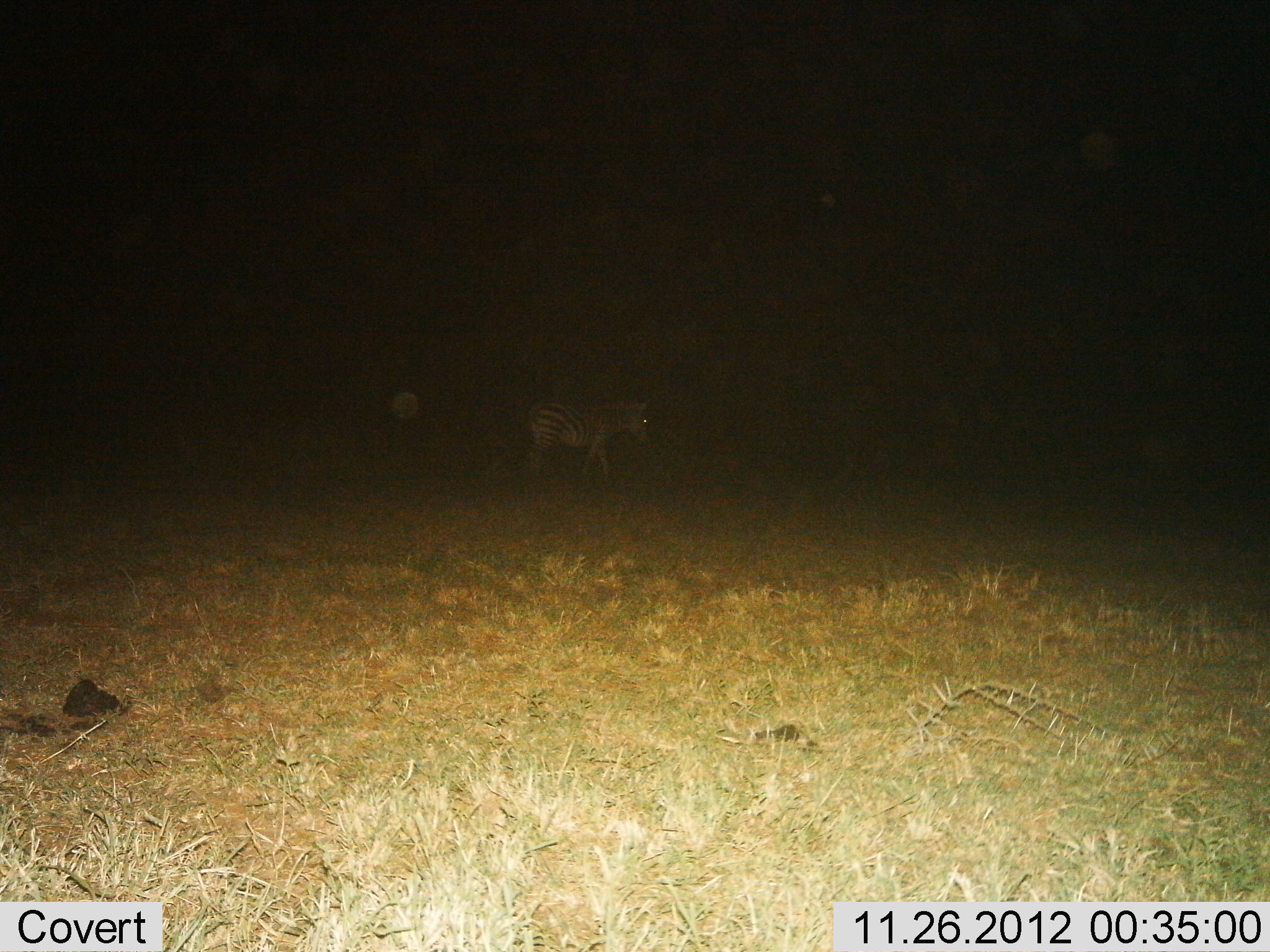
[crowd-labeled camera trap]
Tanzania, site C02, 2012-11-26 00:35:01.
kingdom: Animalia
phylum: Chordata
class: Mammalia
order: Perissodactyla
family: Equidae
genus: Equus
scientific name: Equus quagga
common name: plains zebra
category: zebra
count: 1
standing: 42%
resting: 0%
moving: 58%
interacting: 0%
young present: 0%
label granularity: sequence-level